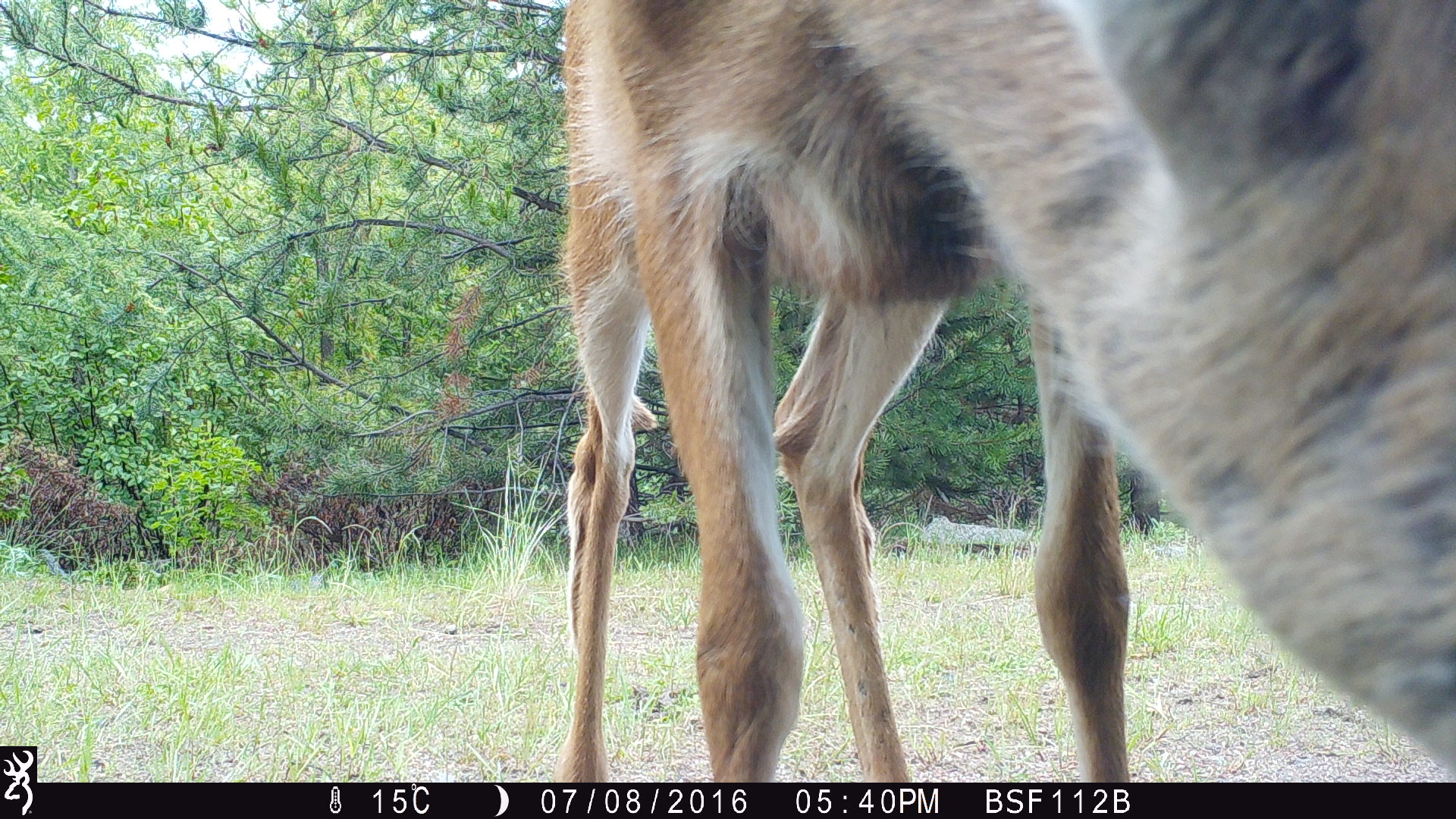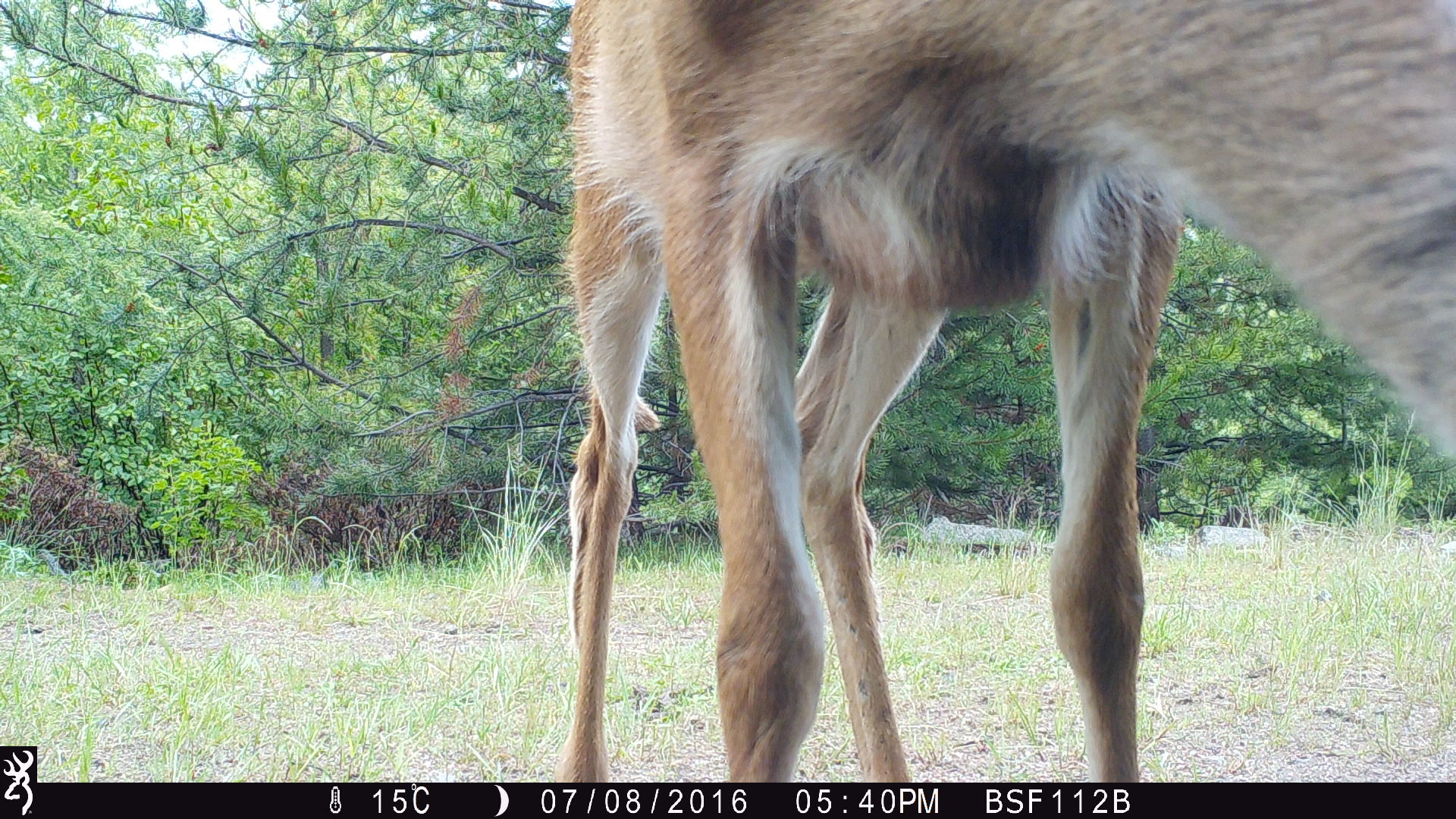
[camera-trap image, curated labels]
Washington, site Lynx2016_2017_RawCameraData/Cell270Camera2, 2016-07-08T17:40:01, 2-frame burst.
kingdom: Animalia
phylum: Chordata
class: Mammalia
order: Artiodactyla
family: Cervidae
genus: Odocoileus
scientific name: Odocoileus hemionus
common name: mule deer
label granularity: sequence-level